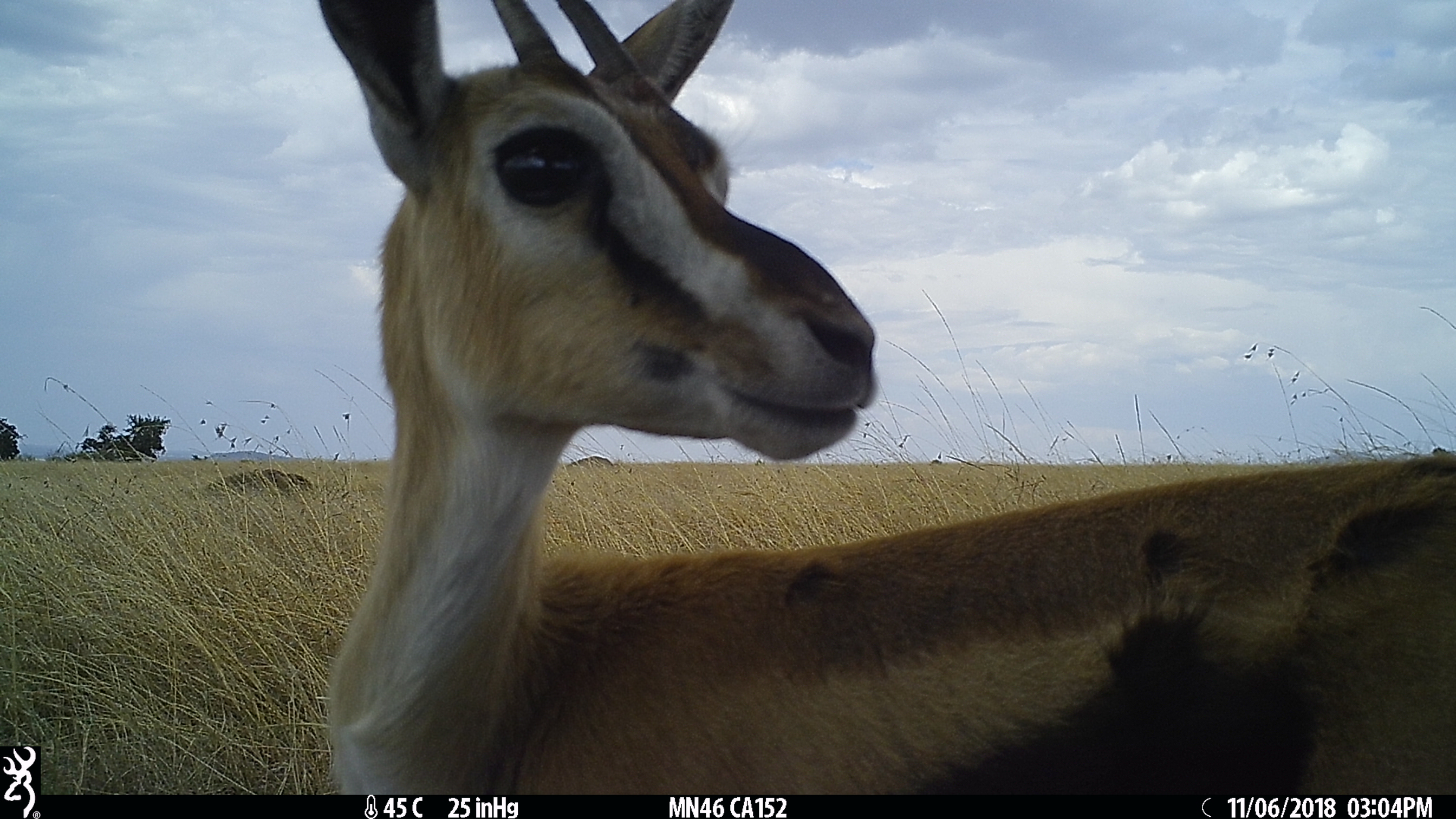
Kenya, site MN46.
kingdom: Animalia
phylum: Chordata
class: Mammalia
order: Artiodactyla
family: Bovidae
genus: Eudorcas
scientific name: Eudorcas thomsonii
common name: thomon's gazelle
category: gazelle thomsons